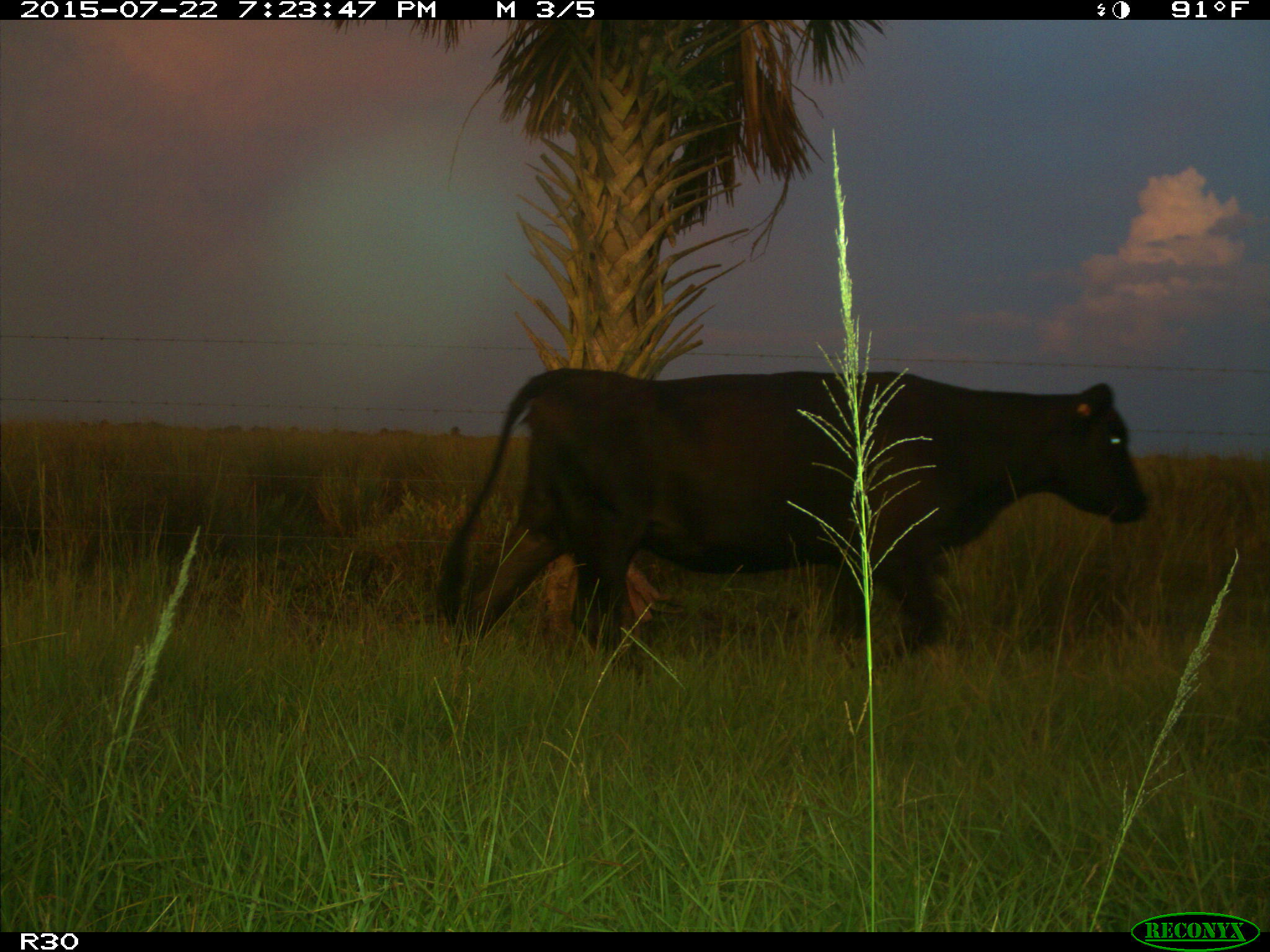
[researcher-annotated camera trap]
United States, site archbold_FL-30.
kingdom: Animalia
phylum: Chordata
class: Mammalia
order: Artiodactyla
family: Bovidae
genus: Bos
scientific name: Bos taurus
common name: domestic cow